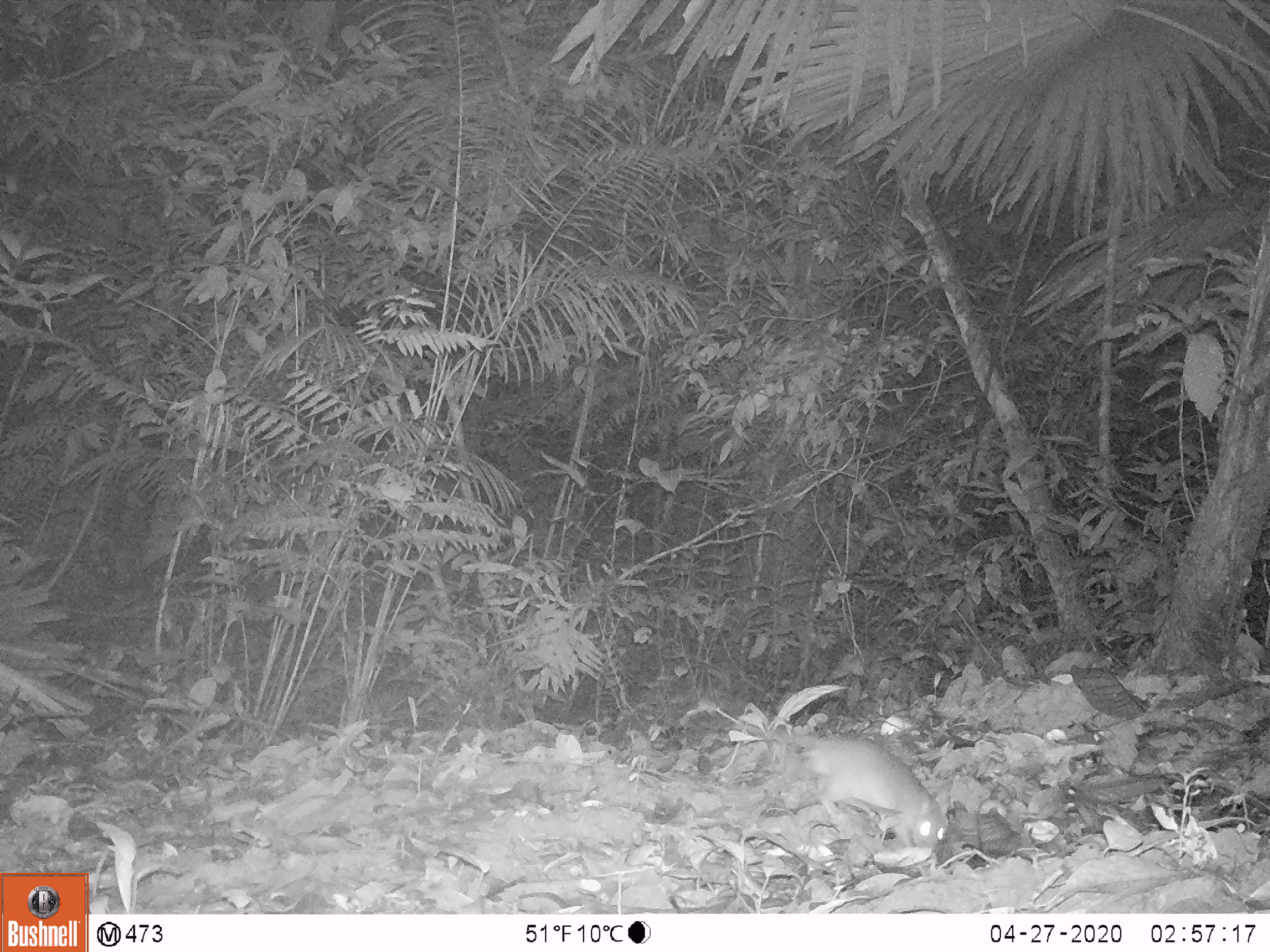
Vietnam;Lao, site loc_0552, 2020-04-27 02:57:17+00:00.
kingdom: Animalia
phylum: Chordata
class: Mammalia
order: Rodentia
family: Muridae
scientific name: Muridae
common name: old-world mice and rats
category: unidentified murid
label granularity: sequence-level